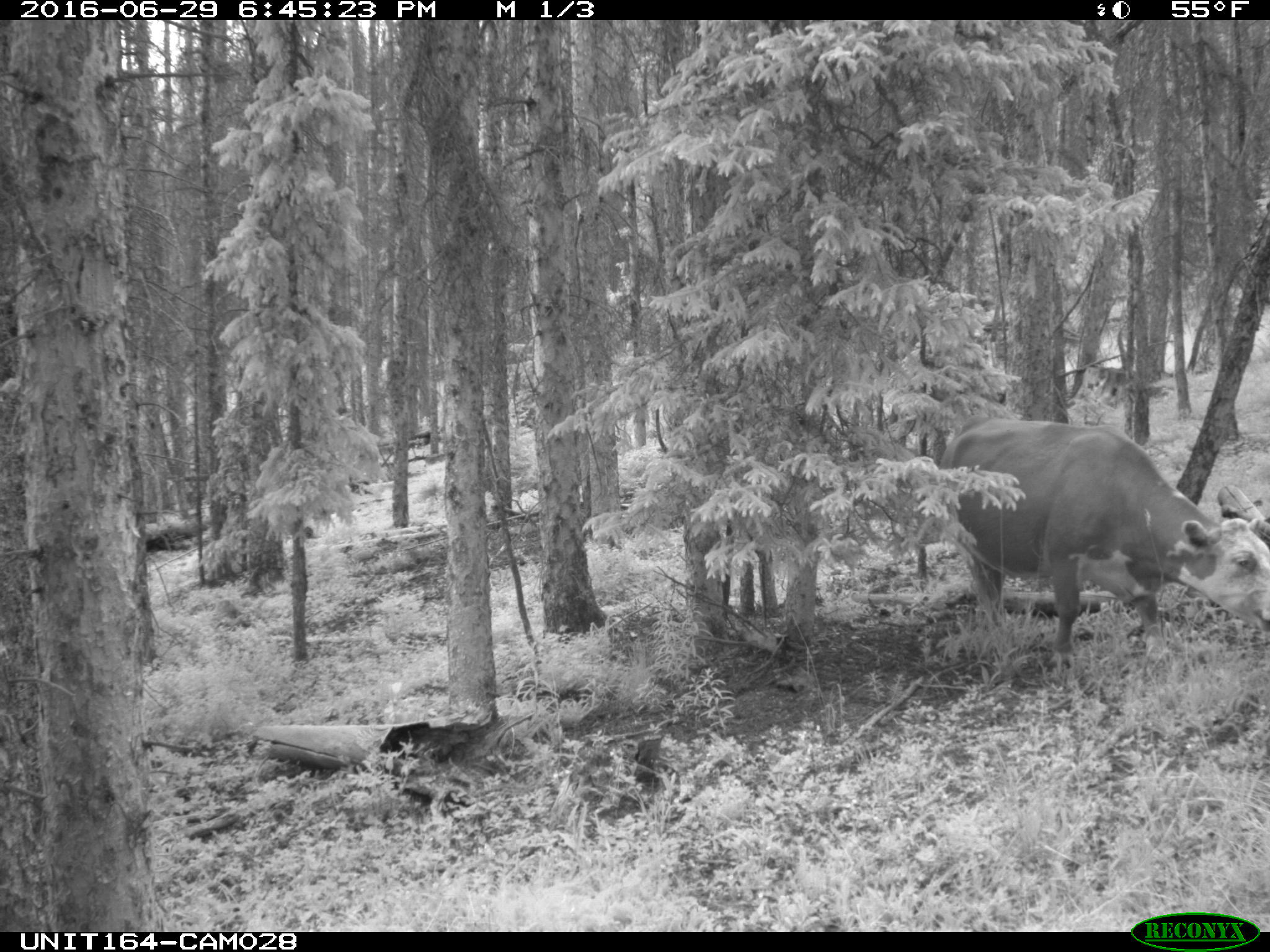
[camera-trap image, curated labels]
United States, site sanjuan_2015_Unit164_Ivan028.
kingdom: Animalia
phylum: Chordata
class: Mammalia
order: Artiodactyla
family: Bovidae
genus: Bos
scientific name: Bos taurus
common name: domestic cow